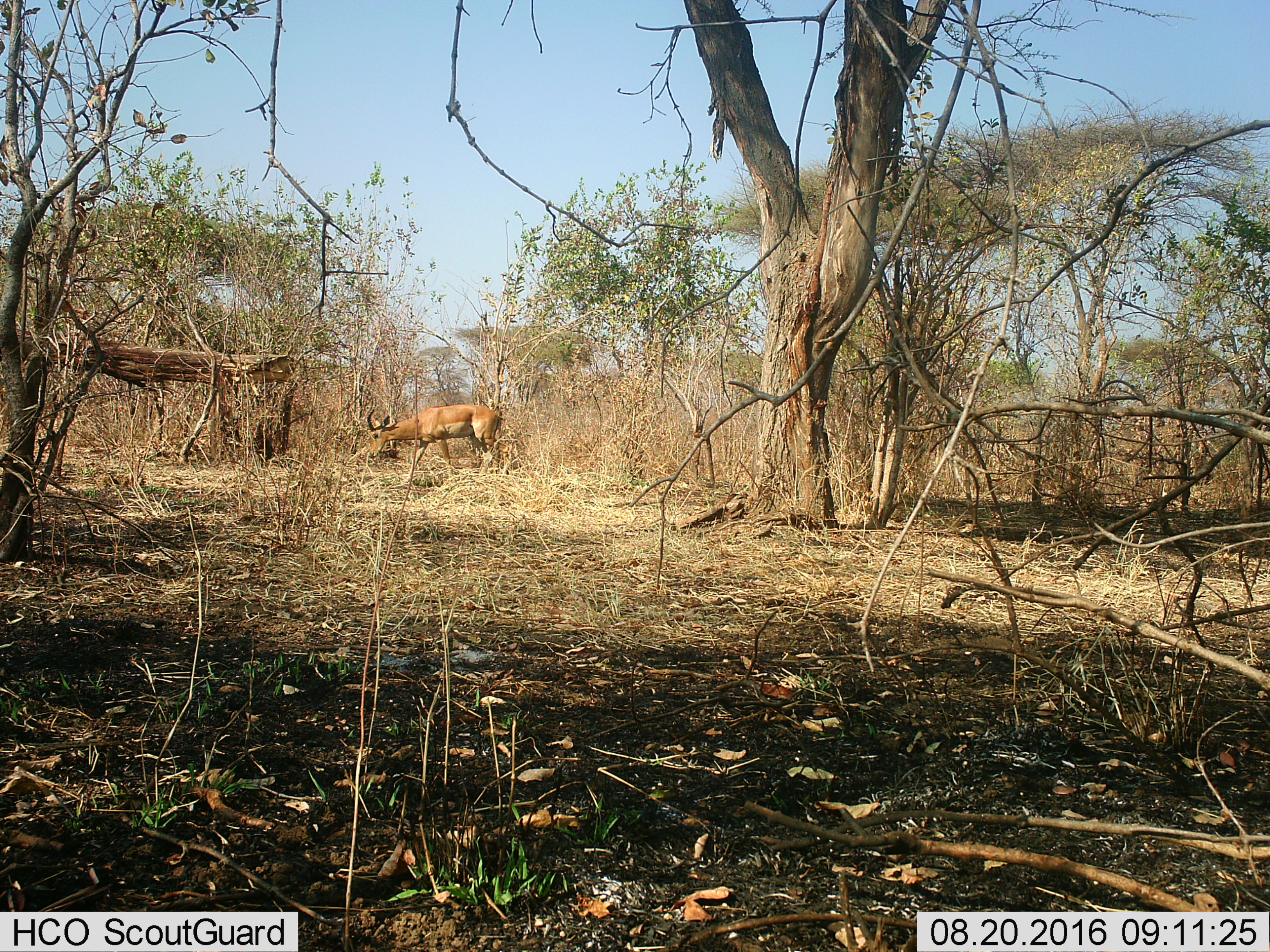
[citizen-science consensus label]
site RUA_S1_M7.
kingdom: Animalia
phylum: Chordata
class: Mammalia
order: Artiodactyla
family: Bovidae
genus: Aepyceros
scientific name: Aepyceros melampus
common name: impala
Impala (Aepyceros melampus), count 1. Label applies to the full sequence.